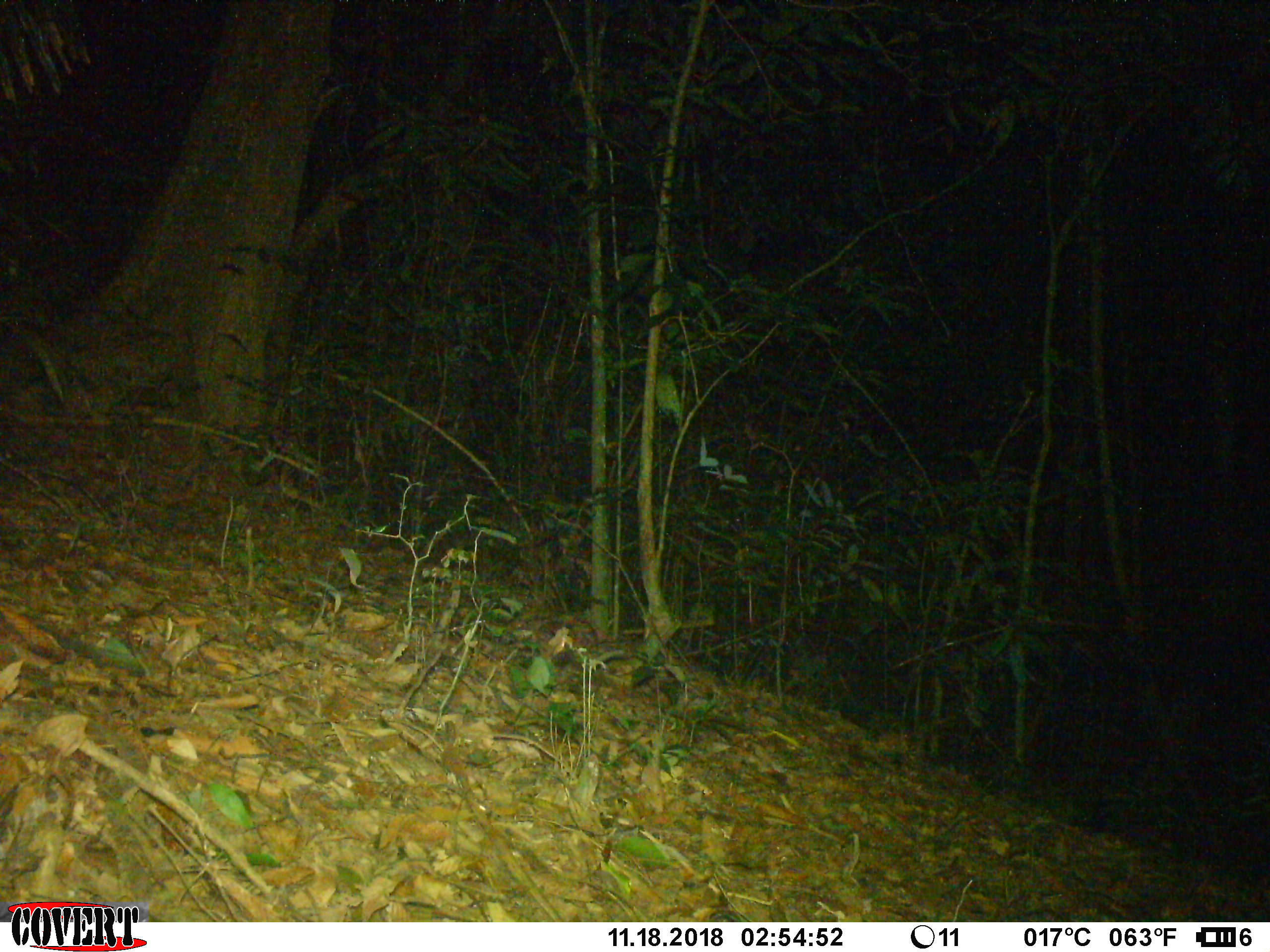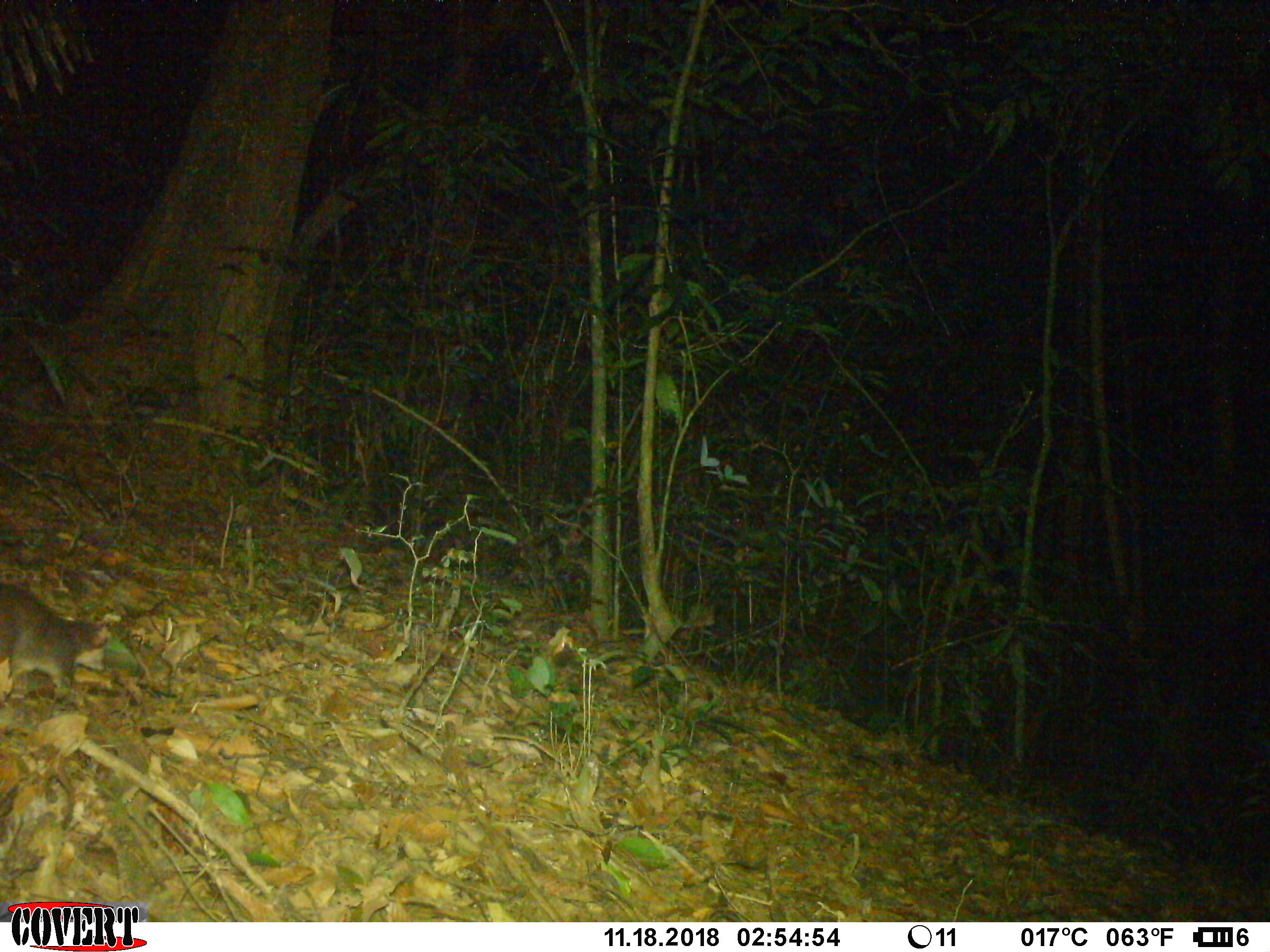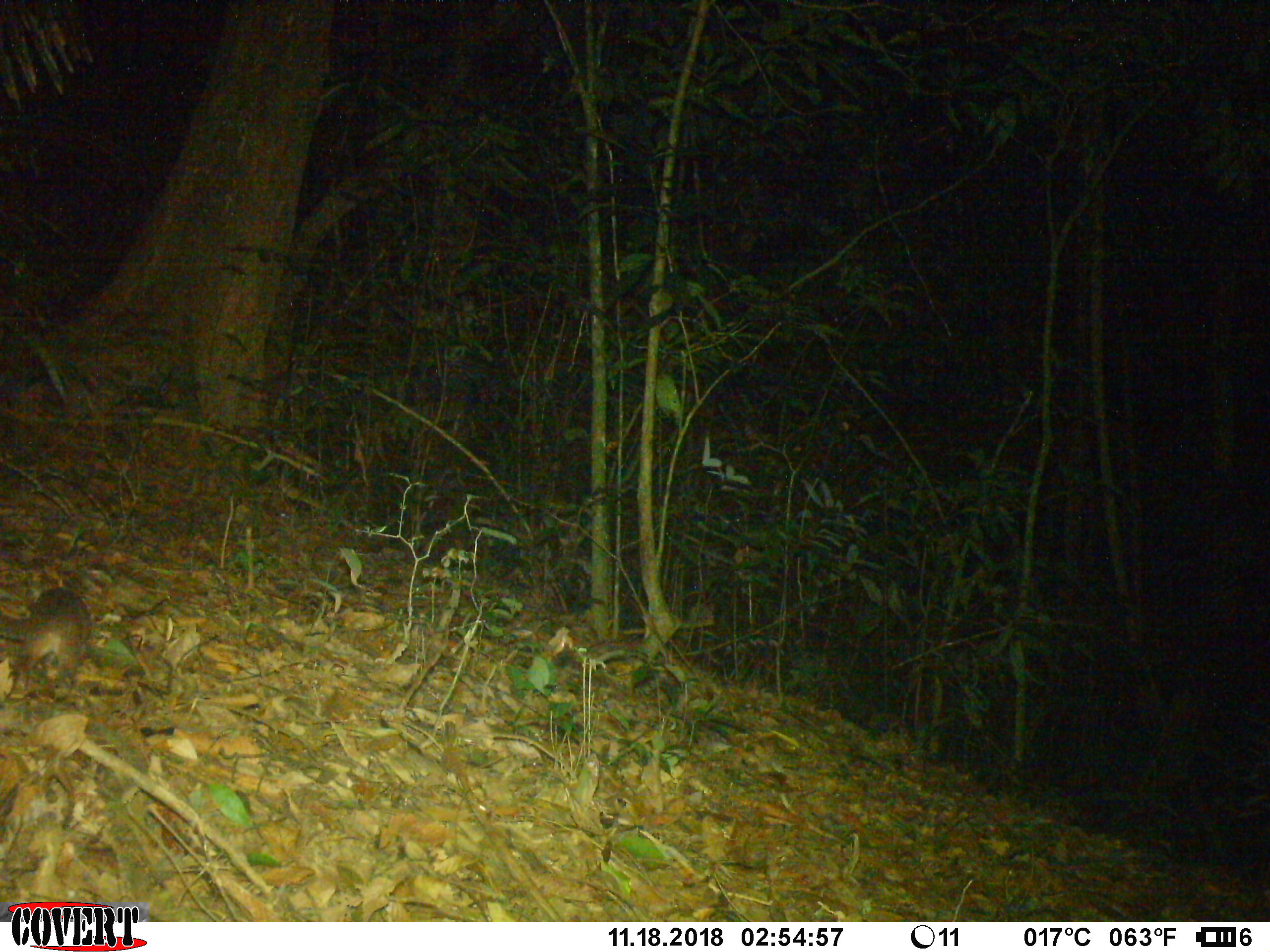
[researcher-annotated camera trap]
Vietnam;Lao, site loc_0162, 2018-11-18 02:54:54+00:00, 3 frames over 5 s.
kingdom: Animalia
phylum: Chordata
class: Mammalia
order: Carnivora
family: Mustelidae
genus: Melogale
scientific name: Melogale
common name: ferret badger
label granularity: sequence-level